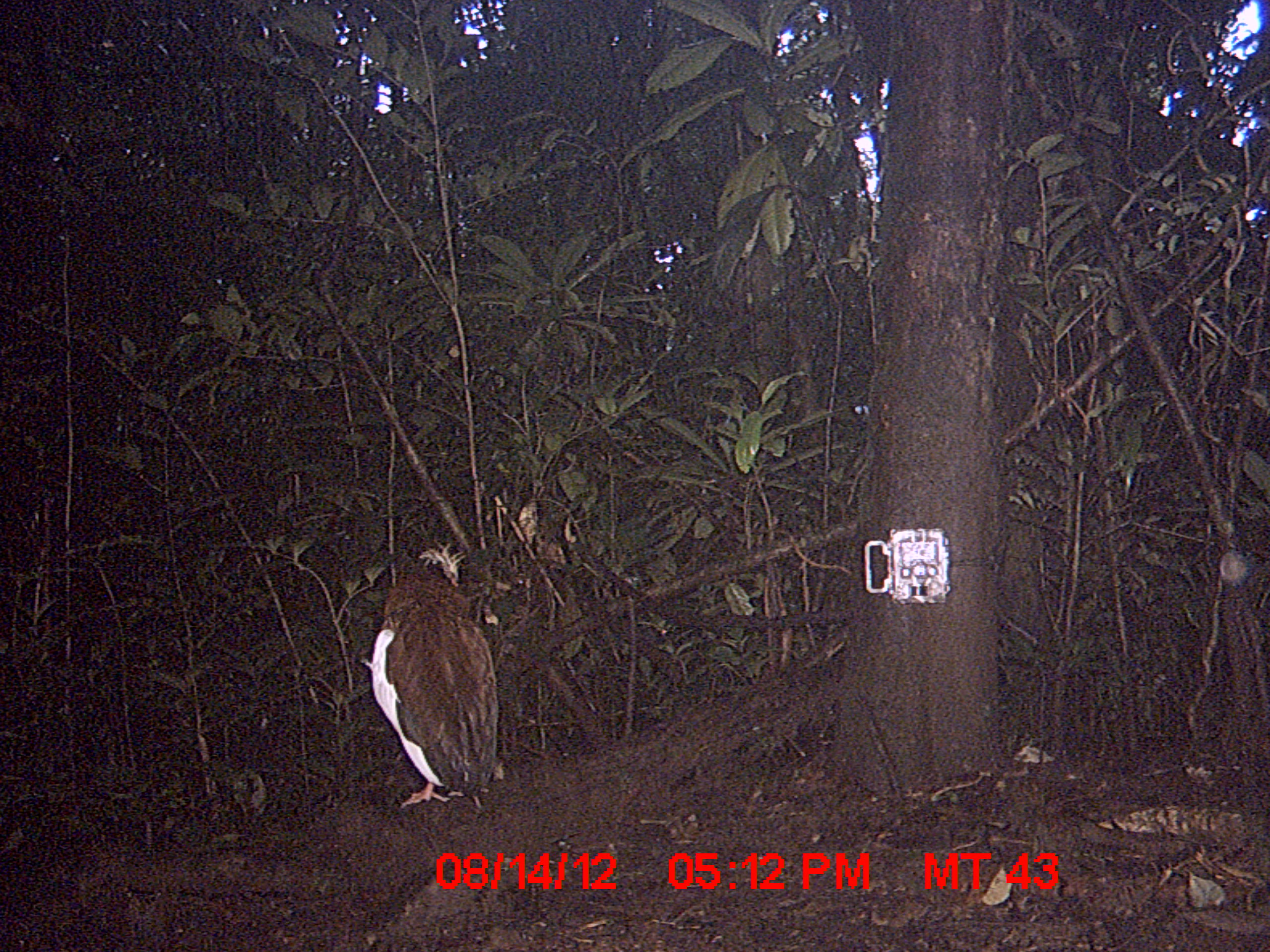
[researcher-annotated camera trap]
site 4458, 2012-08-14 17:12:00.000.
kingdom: Animalia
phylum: Chordata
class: Aves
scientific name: Aves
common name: bird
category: unknown bird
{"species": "unknown bird (bird) (Aves)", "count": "2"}